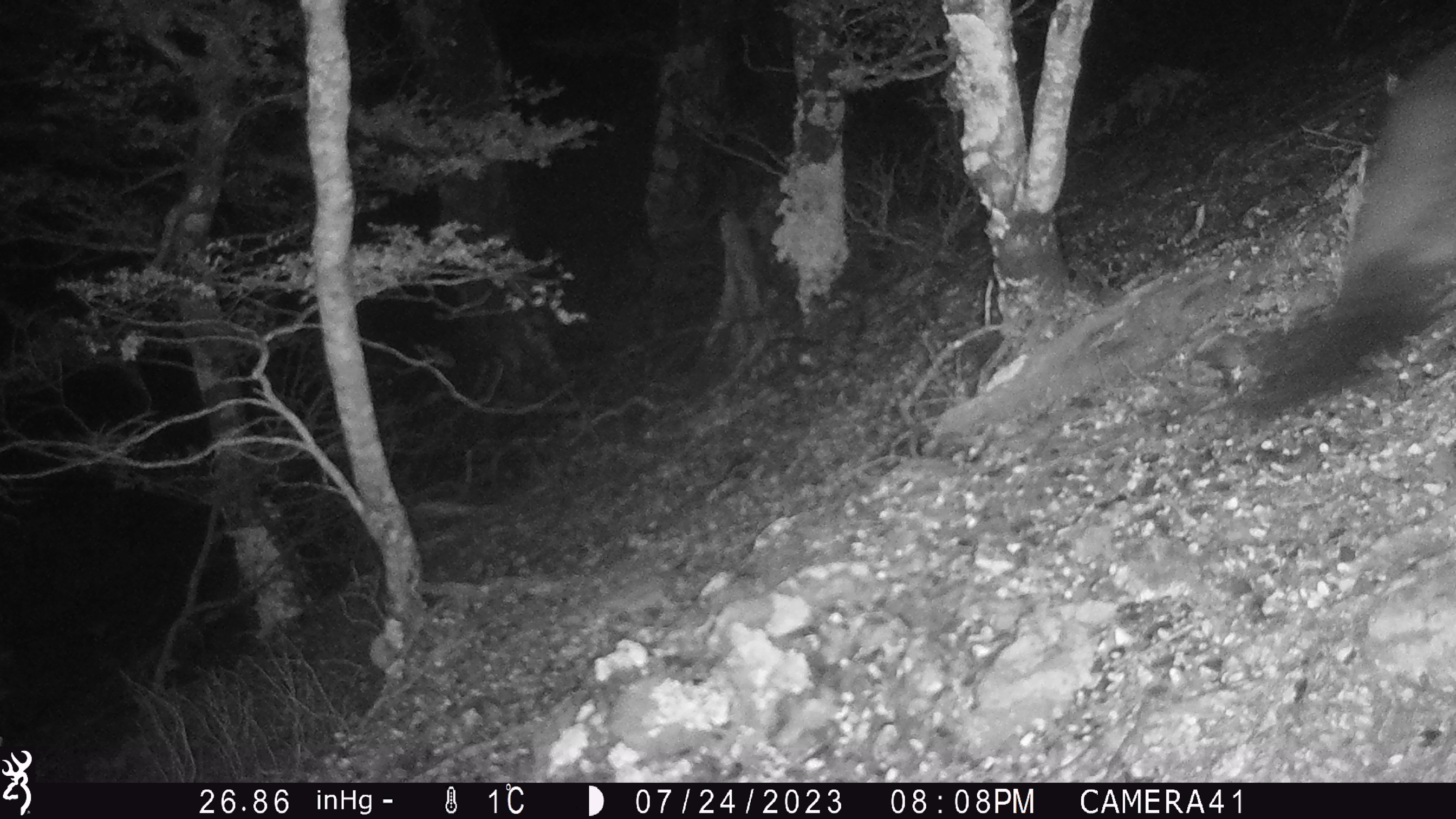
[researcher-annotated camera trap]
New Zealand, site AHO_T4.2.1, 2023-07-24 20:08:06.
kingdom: Animalia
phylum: Chordata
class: Mammalia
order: Carnivora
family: Mustelidae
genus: Mustela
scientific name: Mustela erminea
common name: stoat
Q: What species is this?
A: Stoat (Mustela erminea).